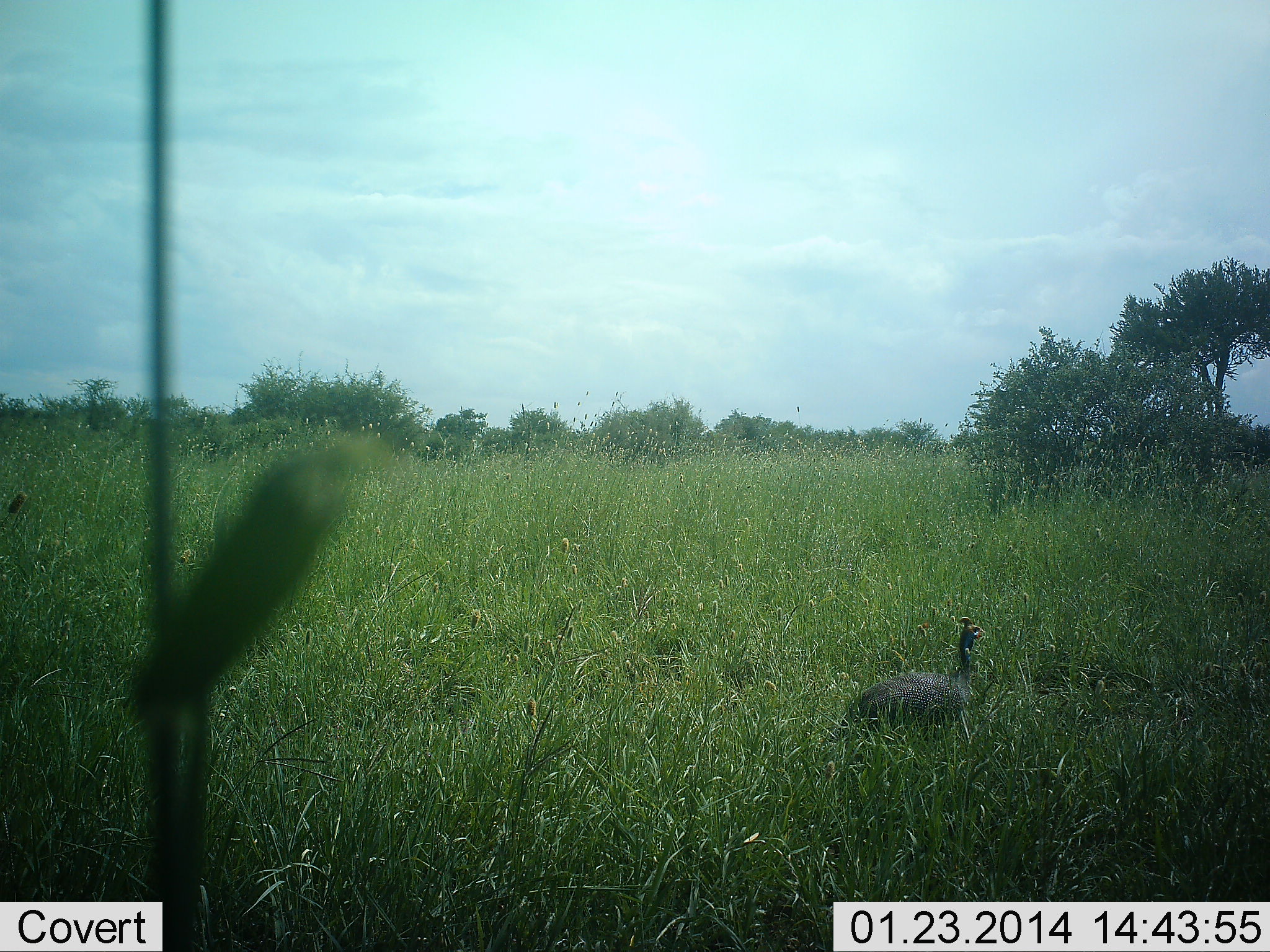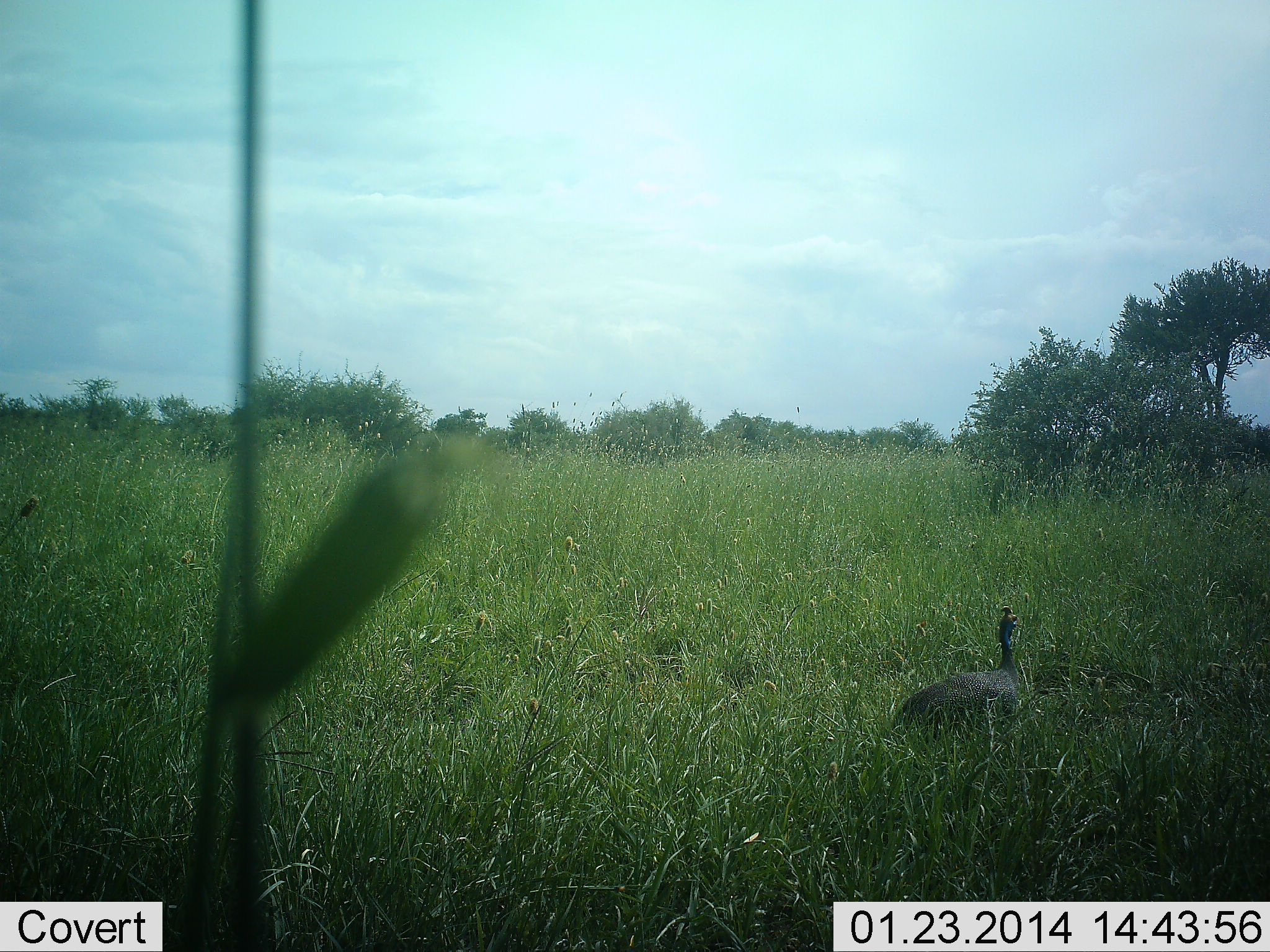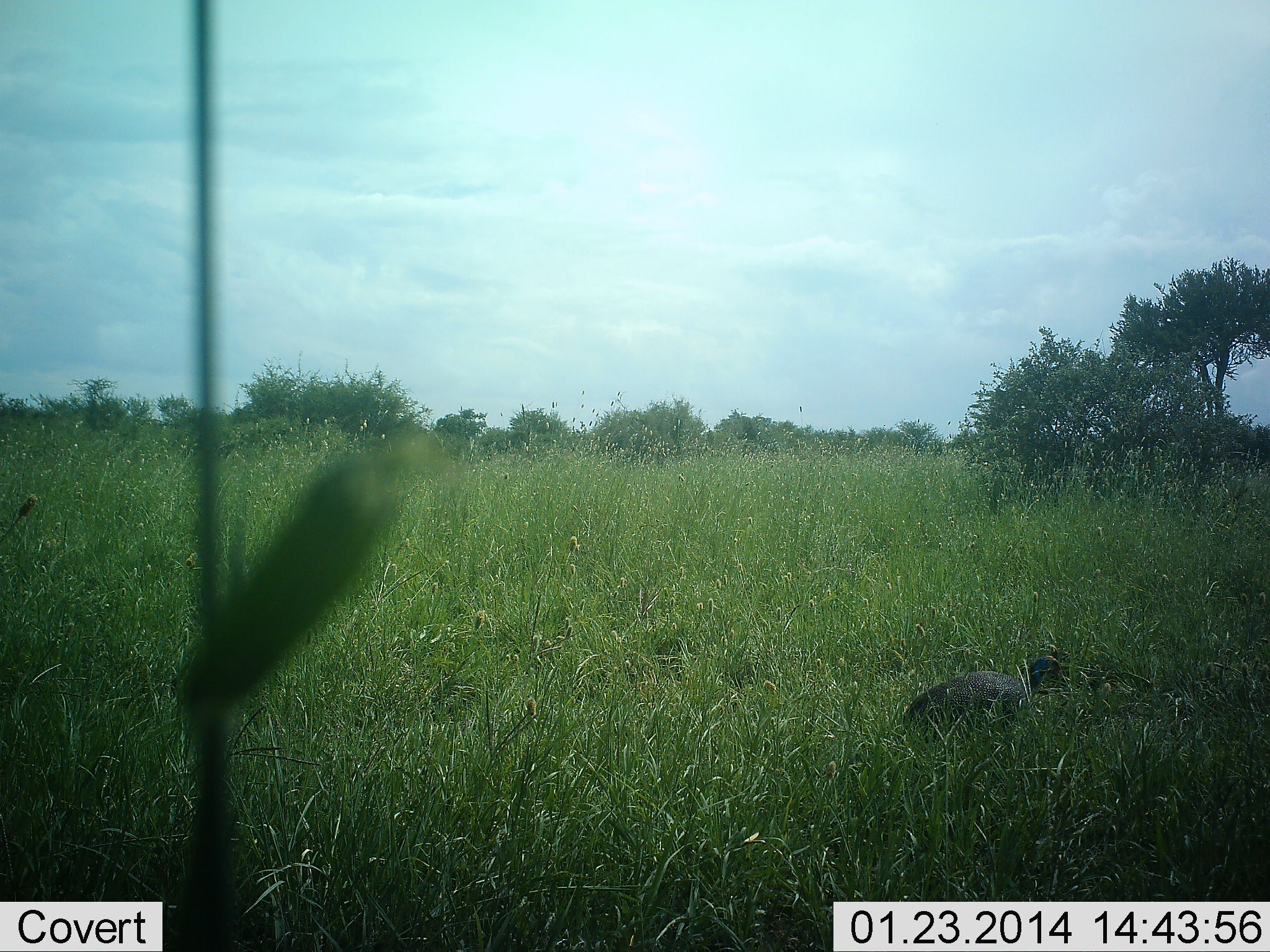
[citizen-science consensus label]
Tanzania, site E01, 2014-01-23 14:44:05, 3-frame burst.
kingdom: Animalia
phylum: Chordata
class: Aves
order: Galliformes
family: Numididae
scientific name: Numididae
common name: guinea fowl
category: guineafowl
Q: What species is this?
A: Guineafowl (guinea fowl) (Numididae).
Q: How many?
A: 1.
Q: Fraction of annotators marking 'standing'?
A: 30%.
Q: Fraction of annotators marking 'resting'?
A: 0%.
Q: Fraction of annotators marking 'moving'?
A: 50%.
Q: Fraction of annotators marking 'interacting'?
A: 0%.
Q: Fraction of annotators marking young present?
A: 0%.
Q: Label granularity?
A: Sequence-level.